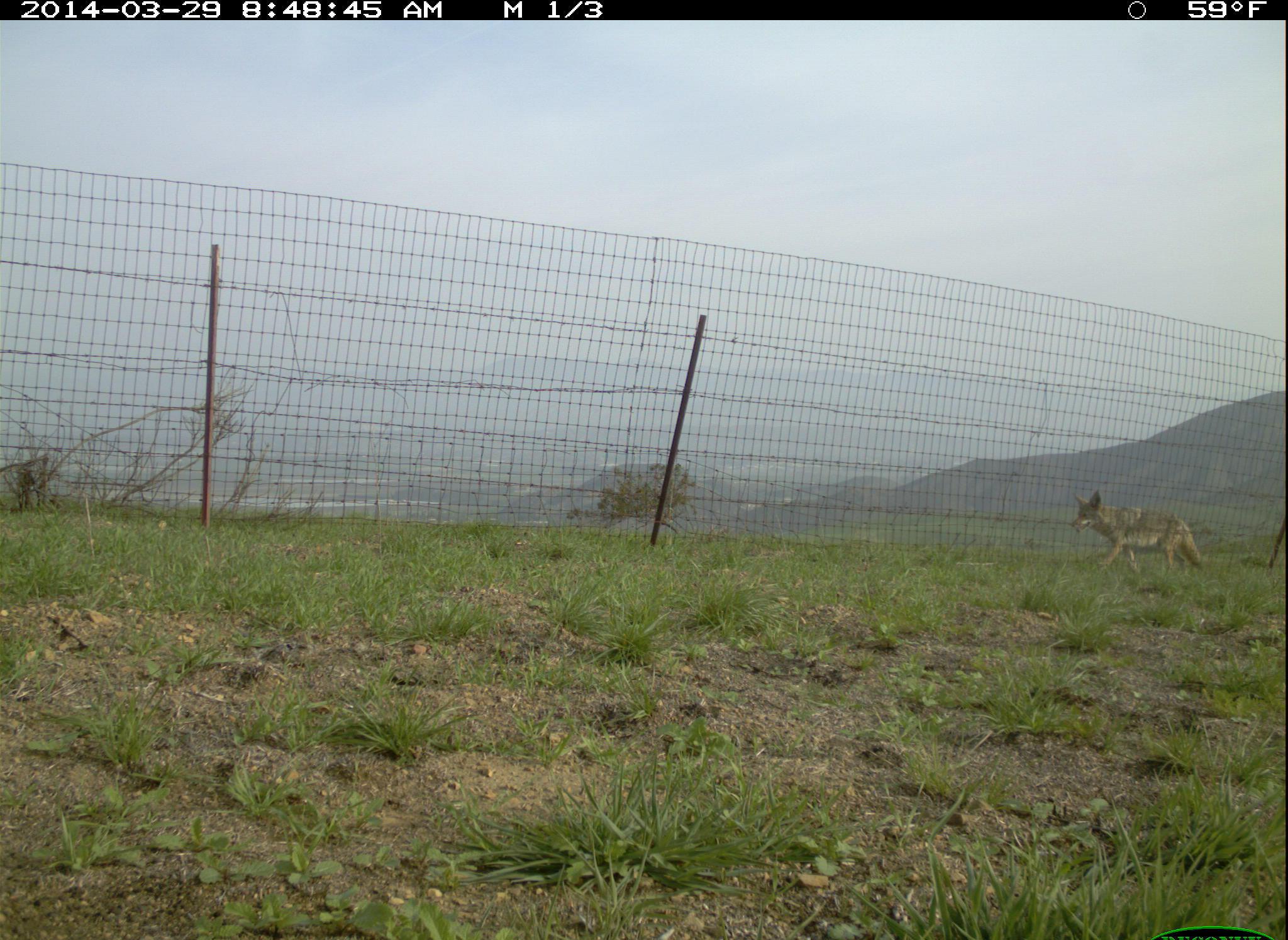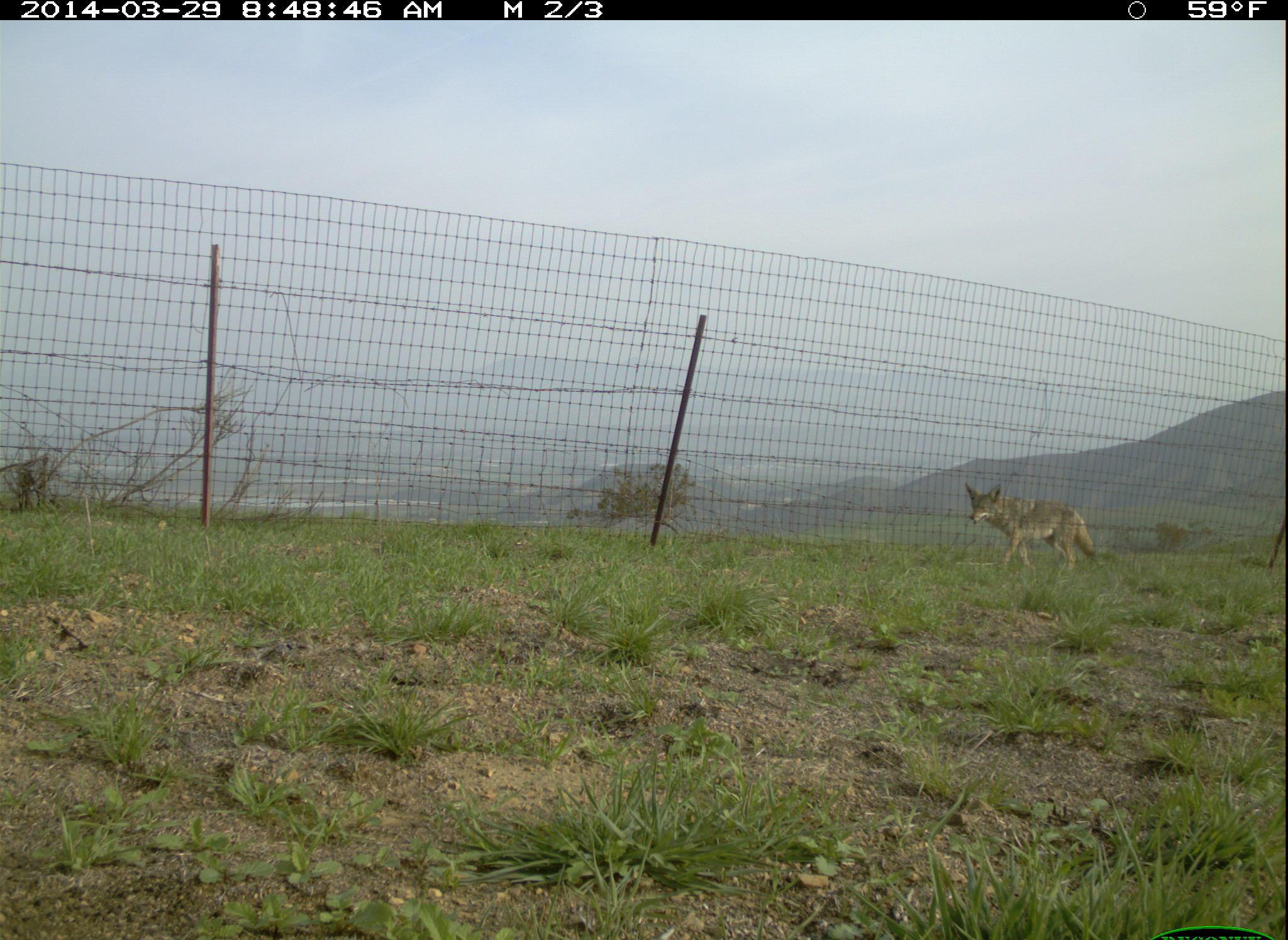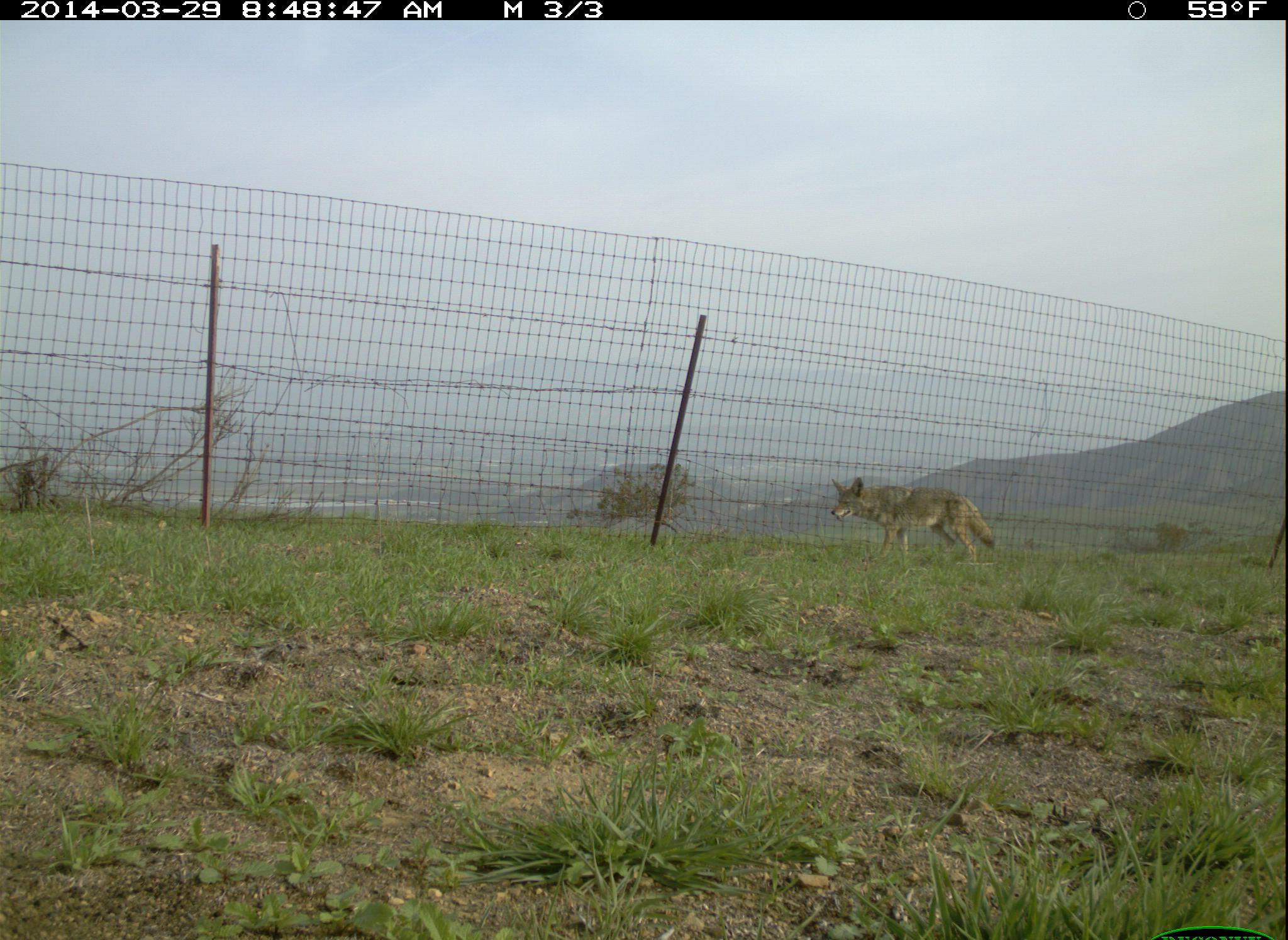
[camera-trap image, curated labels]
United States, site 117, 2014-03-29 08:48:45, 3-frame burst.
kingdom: Animalia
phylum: Chordata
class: Mammalia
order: Carnivora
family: Canidae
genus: Canis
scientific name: Canis latrans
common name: coyote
Coyote (Canis latrans).